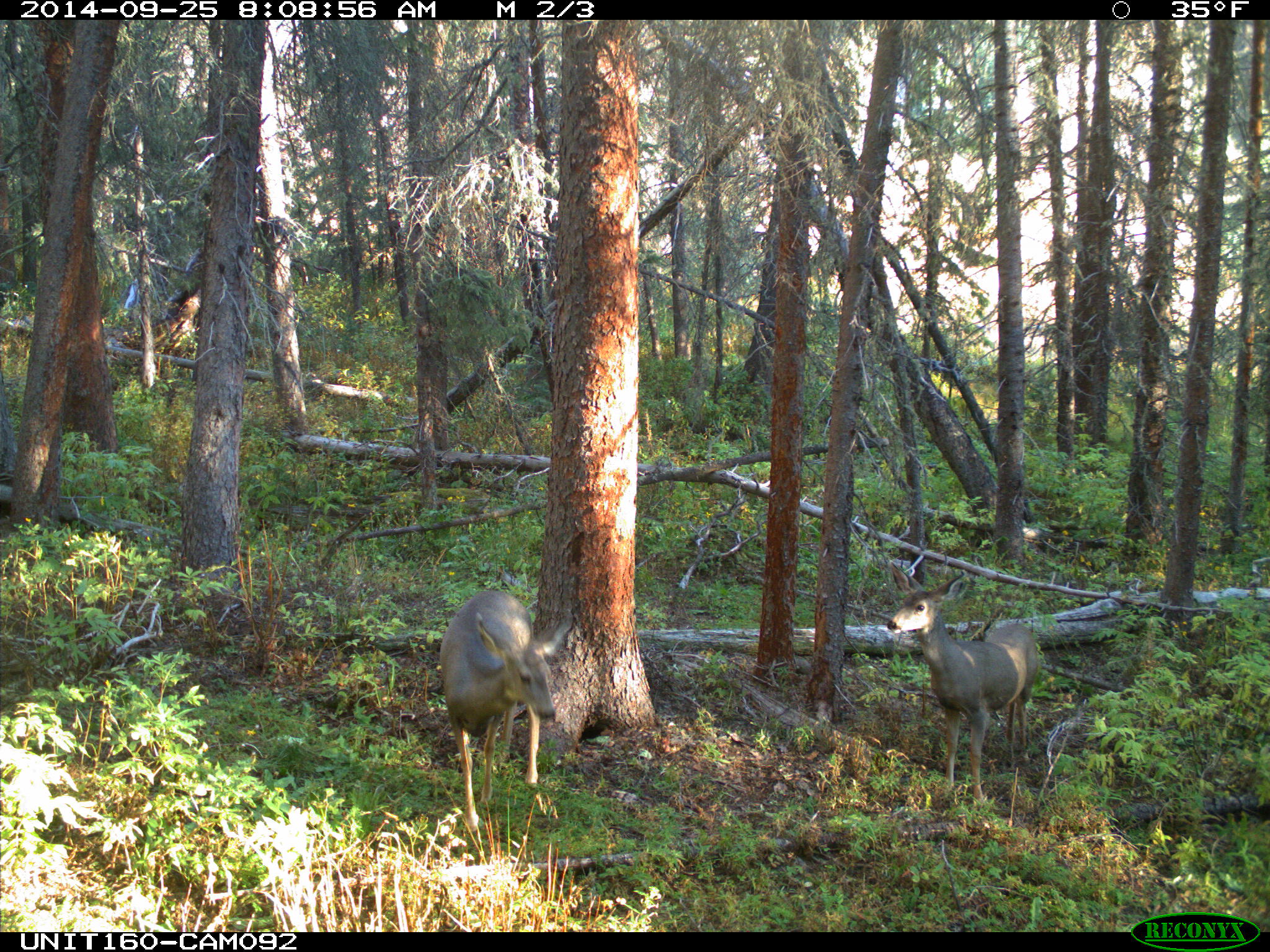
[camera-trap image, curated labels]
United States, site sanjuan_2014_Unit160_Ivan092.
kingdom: Animalia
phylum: Chordata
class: Mammalia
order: Artiodactyla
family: Cervidae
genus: Odocoileus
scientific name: Odocoileus hemionus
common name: mule deer